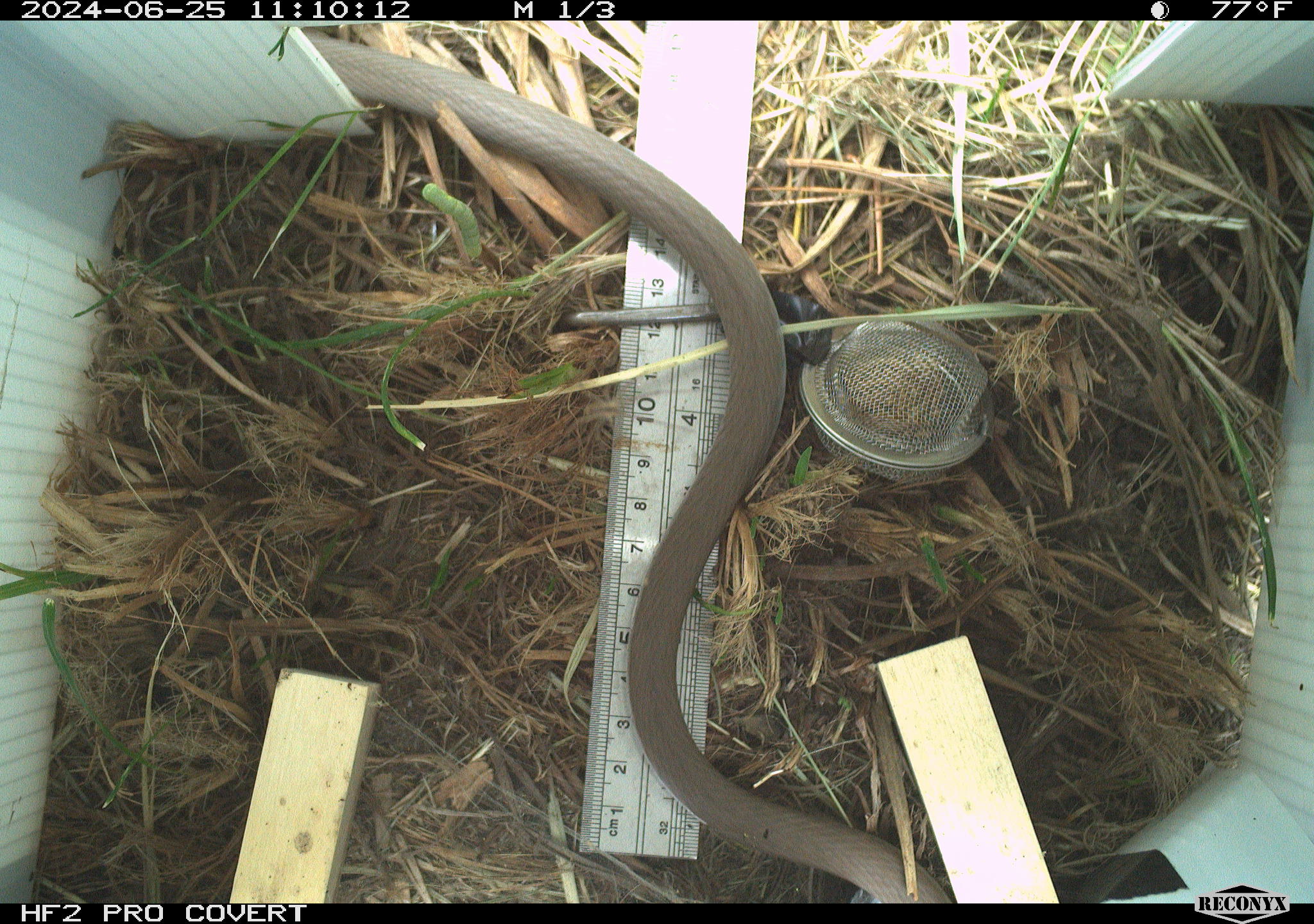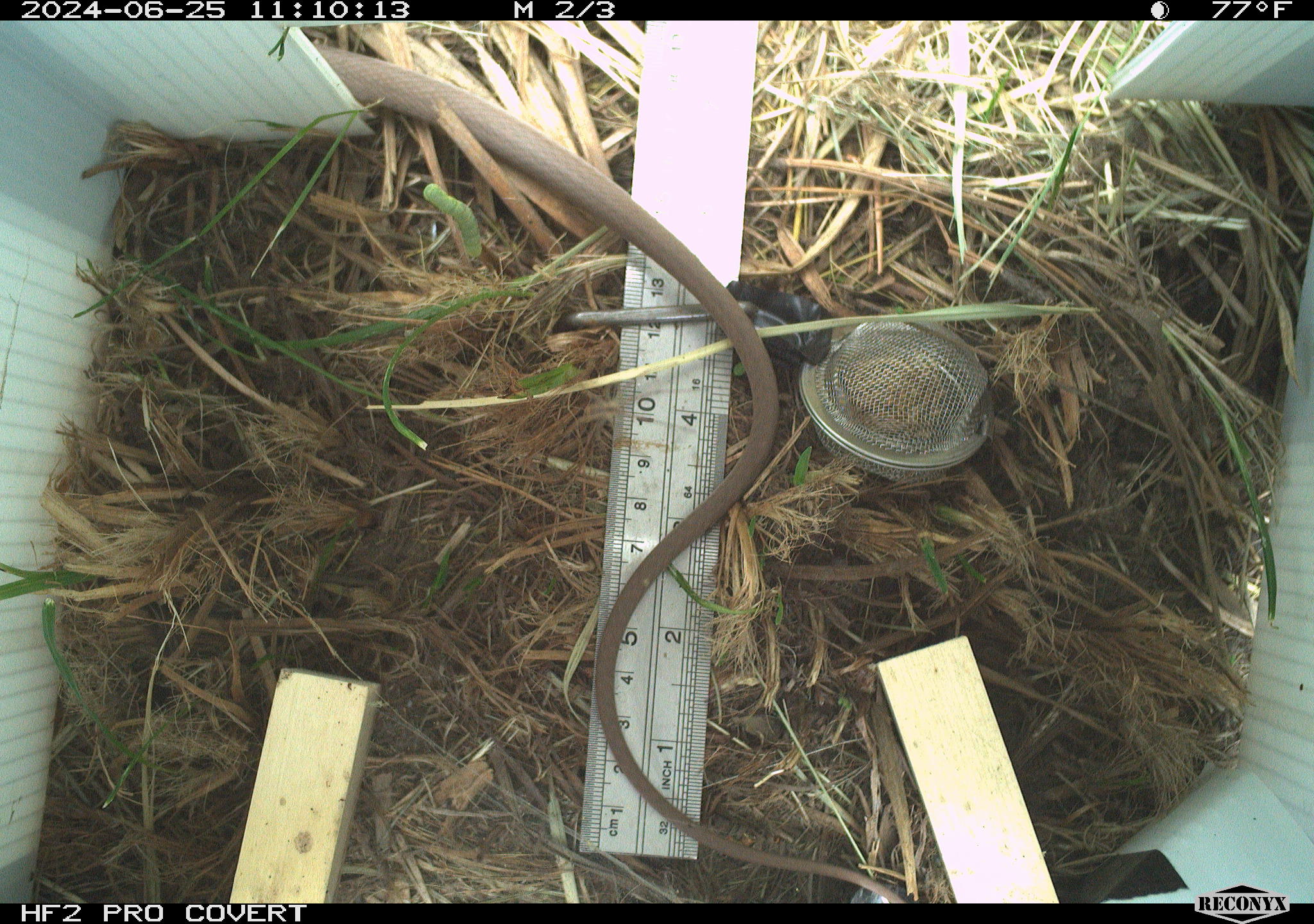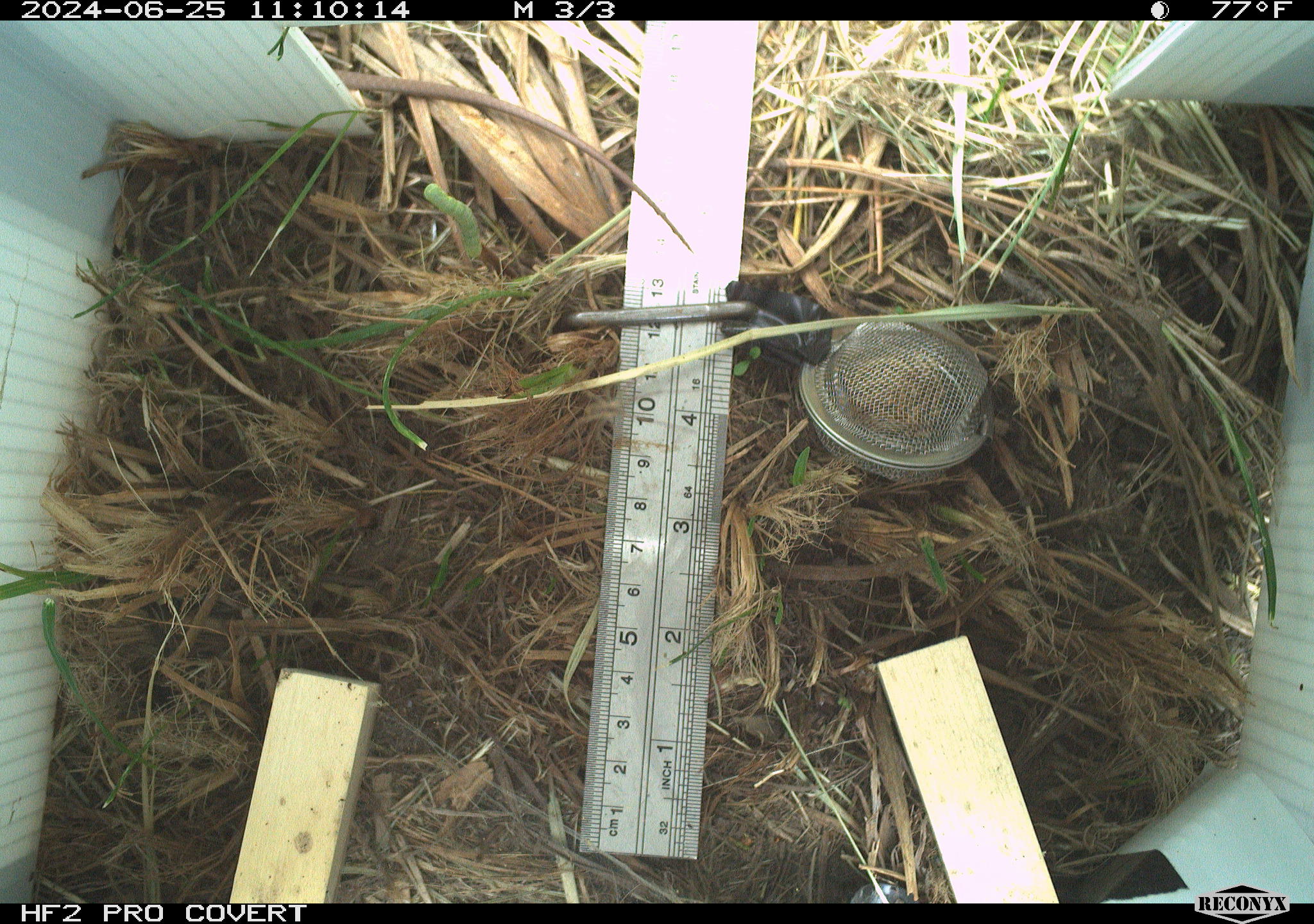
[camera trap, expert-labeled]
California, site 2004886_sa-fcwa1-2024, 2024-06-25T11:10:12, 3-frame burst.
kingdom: Animalia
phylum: Chordata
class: Reptilia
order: Squamata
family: Colubridae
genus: Coluber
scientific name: Coluber constrictor mormon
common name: western yellow-bellied racer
Western yellow-bellied racer (Coluber constrictor mormon).